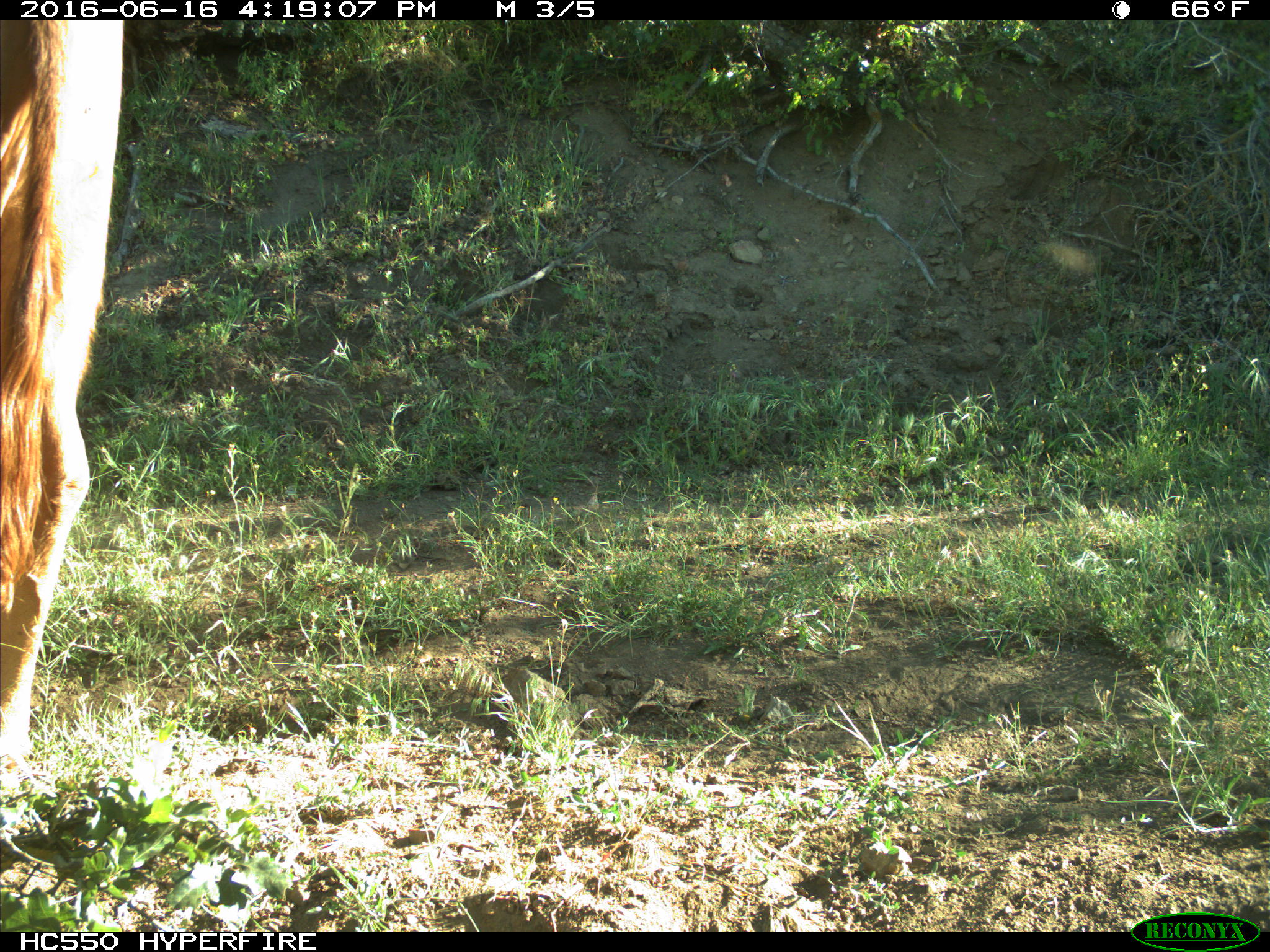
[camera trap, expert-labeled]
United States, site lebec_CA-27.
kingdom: Animalia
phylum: Chordata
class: Mammalia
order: Artiodactyla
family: Bovidae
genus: Bos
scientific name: Bos taurus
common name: domestic cow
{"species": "Bos taurus (domestic cow)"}